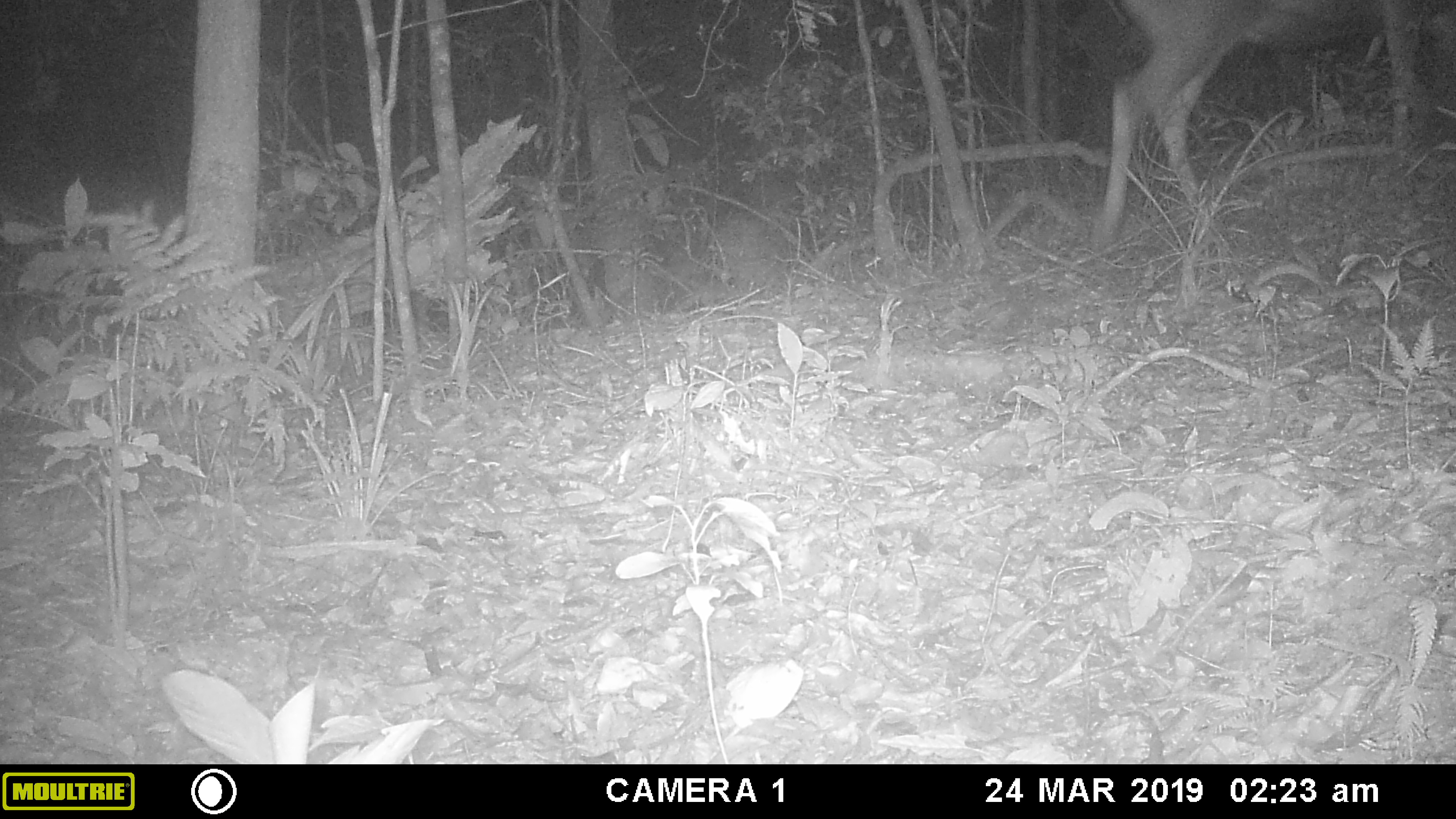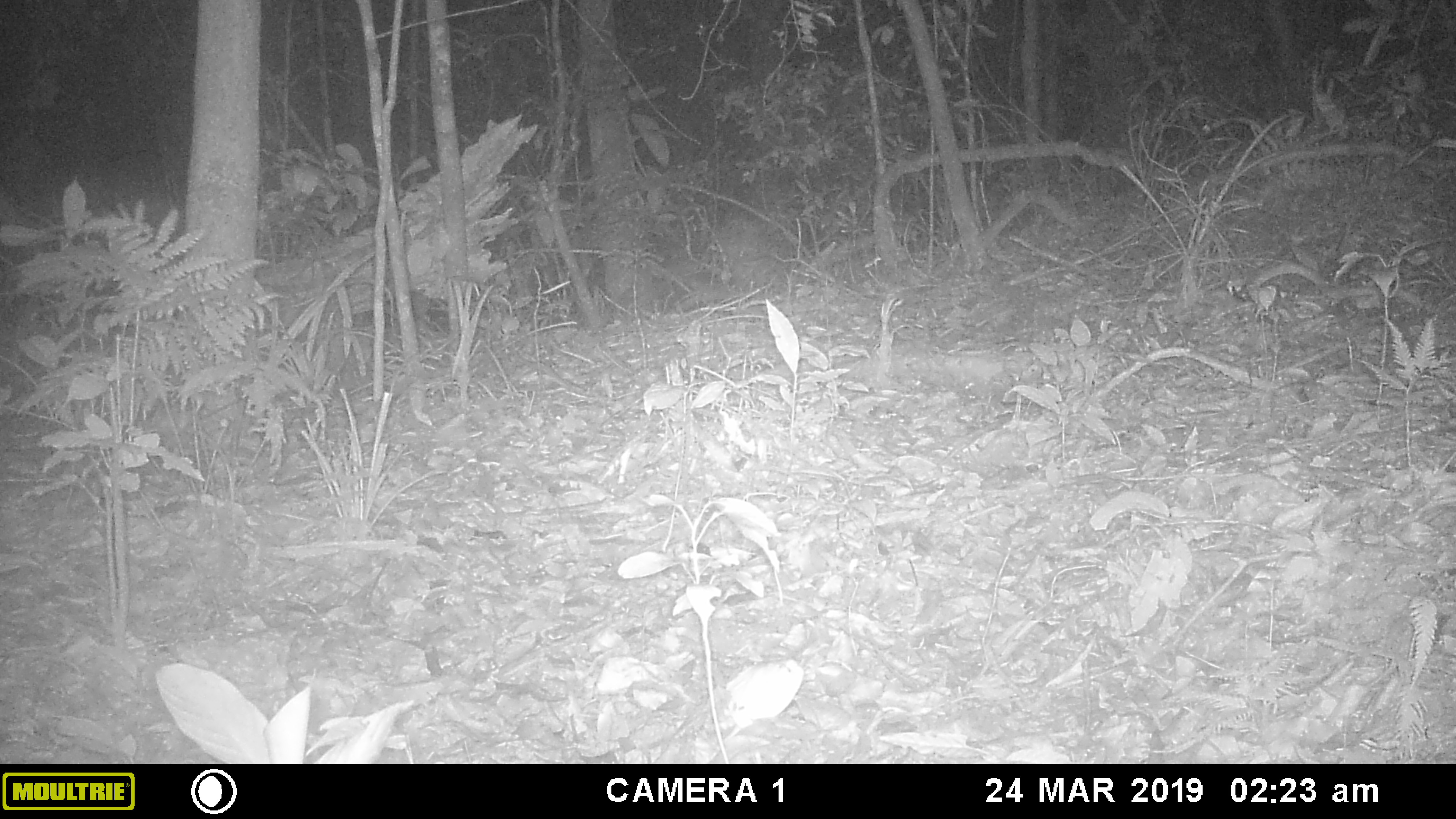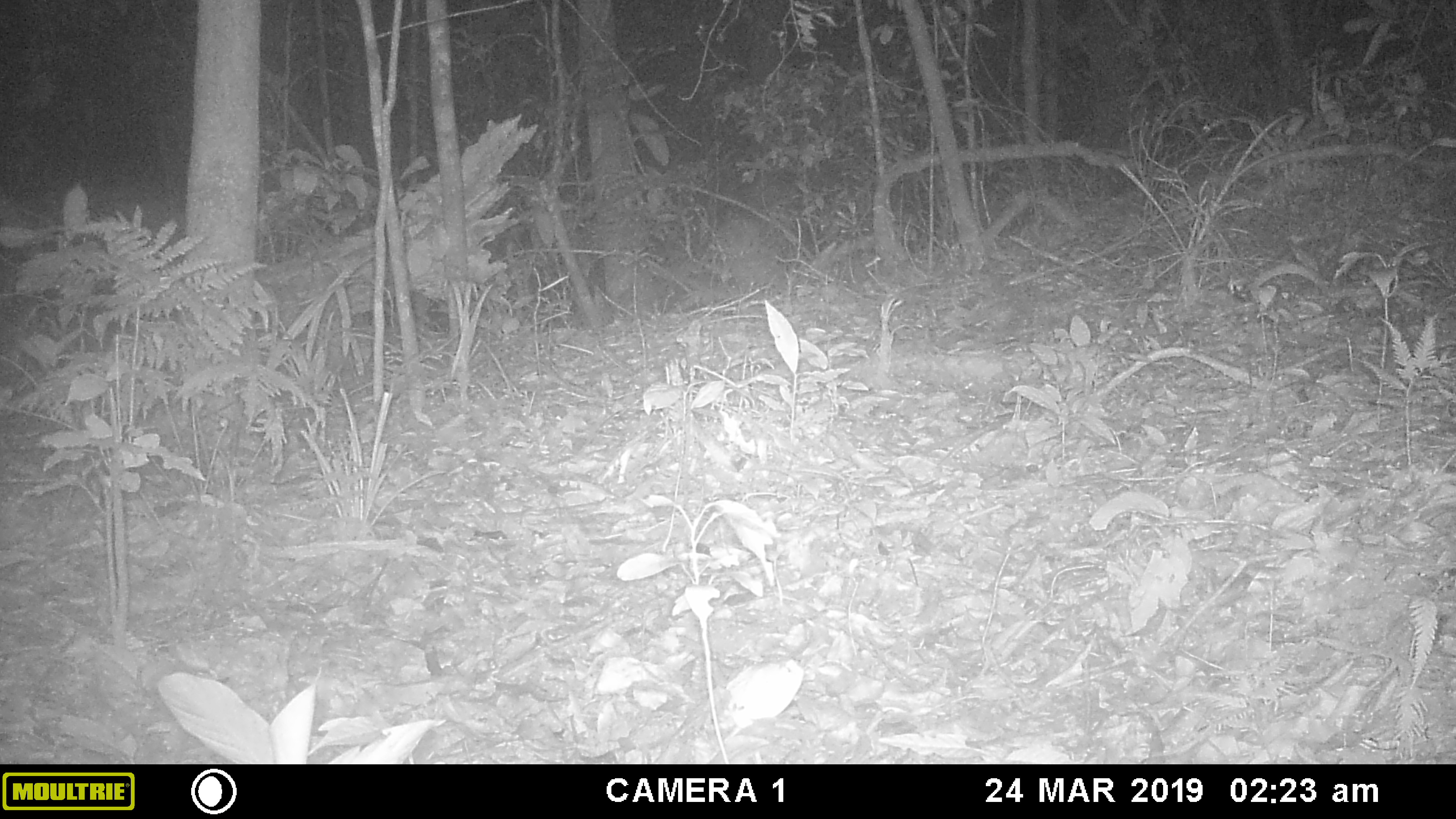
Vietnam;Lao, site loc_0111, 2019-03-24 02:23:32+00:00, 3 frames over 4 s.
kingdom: Animalia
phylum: Chordata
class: Mammalia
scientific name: Laurasiatheria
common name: ungulate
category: unidentified ungulates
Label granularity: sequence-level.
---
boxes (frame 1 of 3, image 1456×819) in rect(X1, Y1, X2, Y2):
unidentified ungulates: rect(1091, 0, 1456, 246)